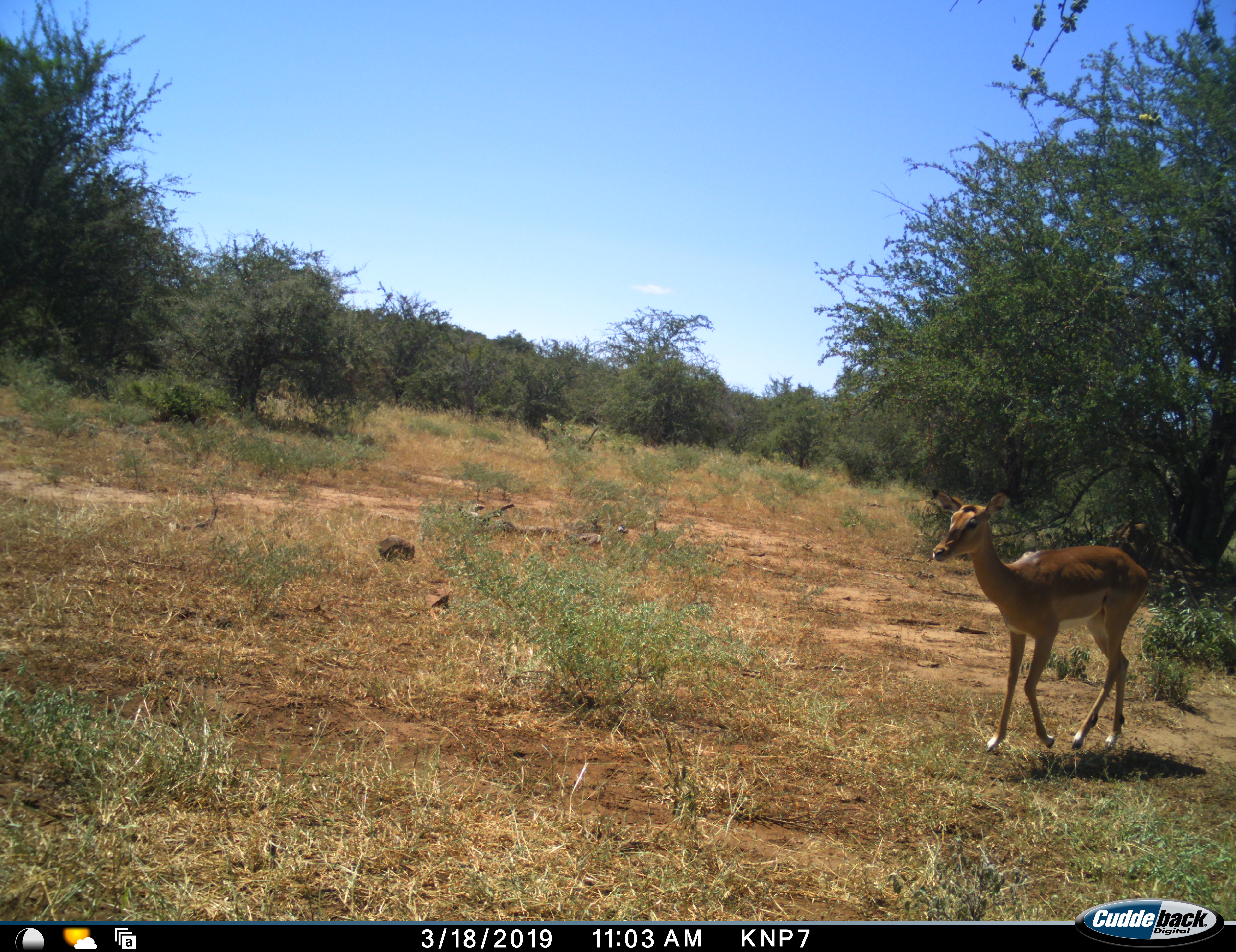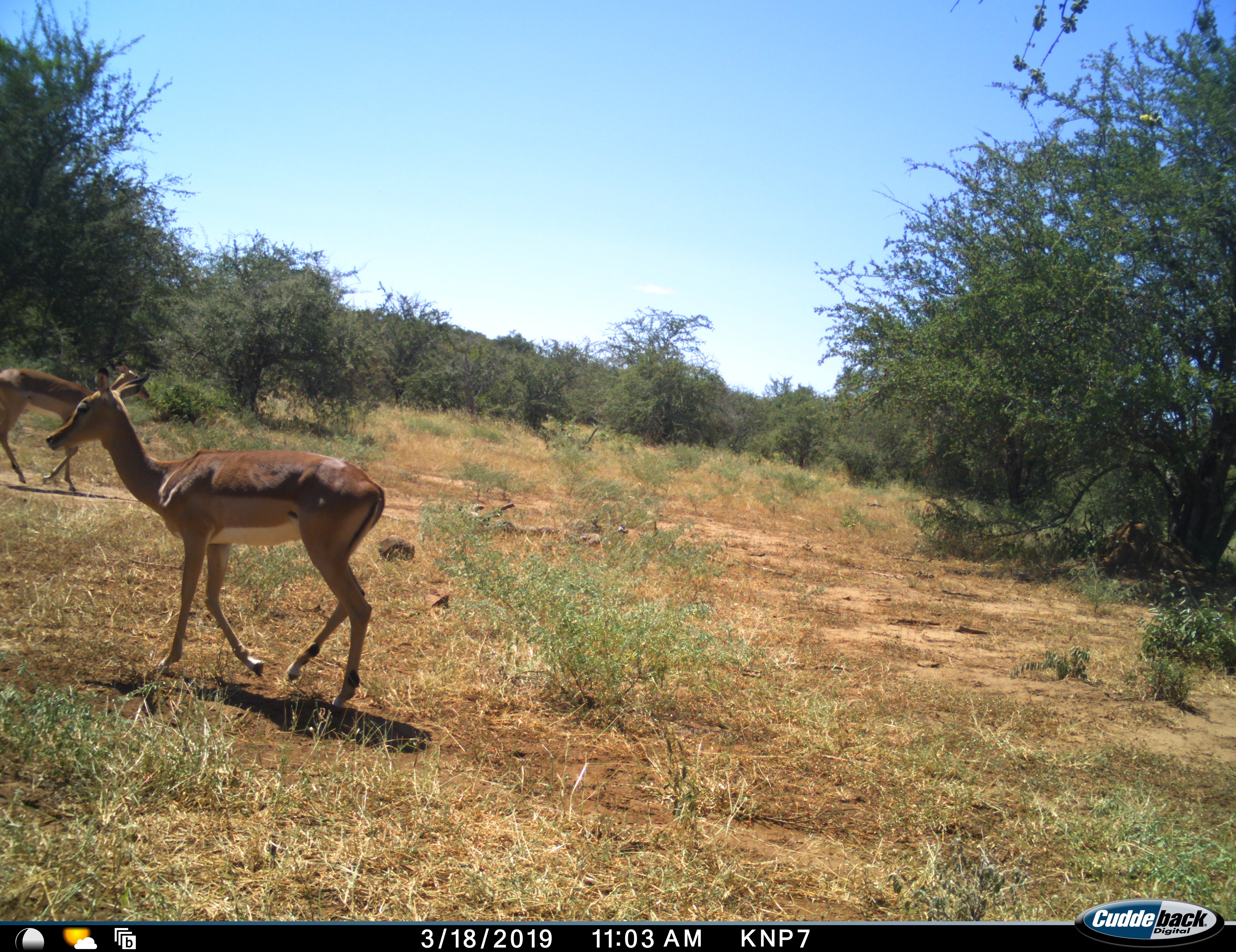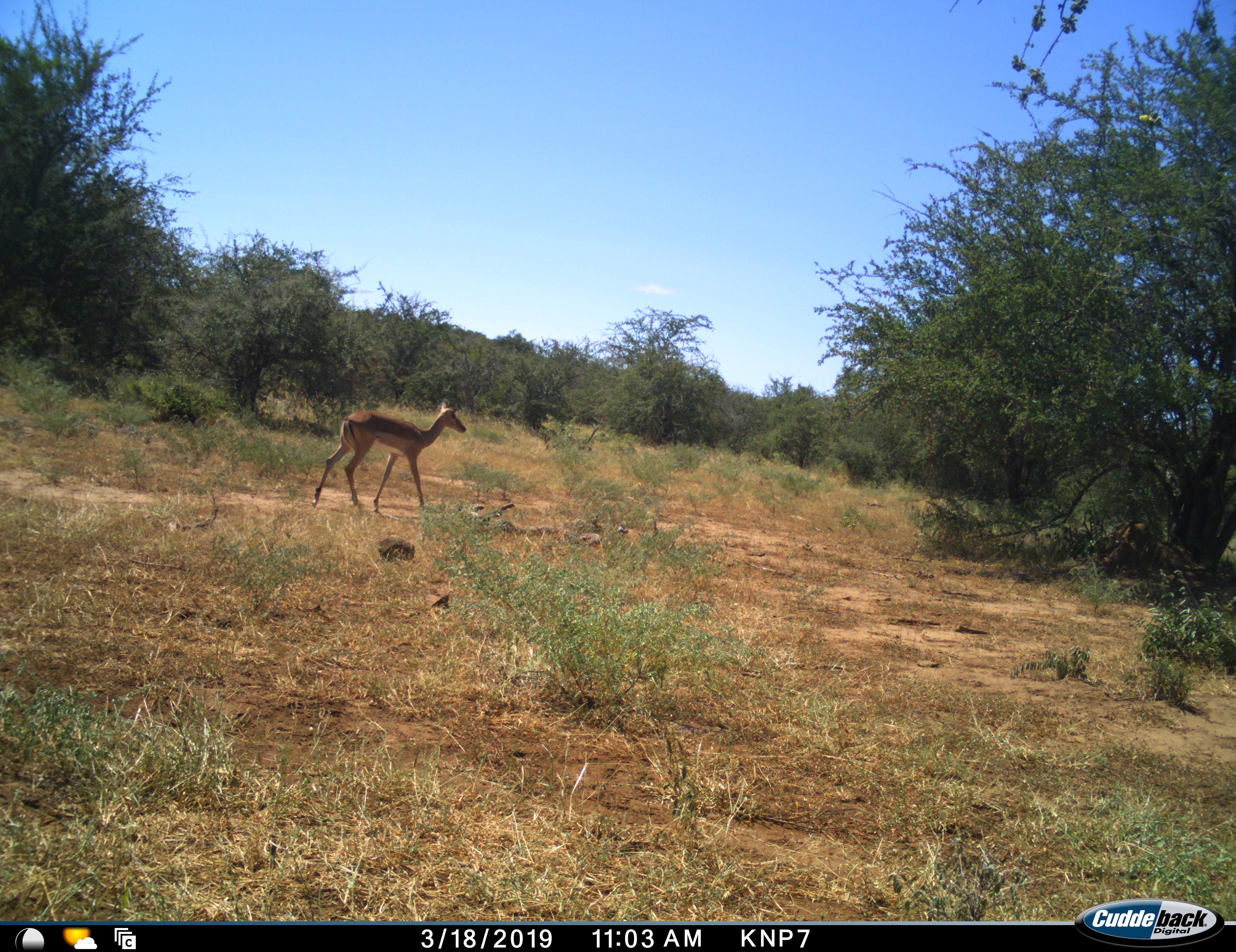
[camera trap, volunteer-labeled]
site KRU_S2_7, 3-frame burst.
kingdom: Animalia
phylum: Chordata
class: Mammalia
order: Artiodactyla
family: Bovidae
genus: Aepyceros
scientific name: Aepyceros melampus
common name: impala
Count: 2.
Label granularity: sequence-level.